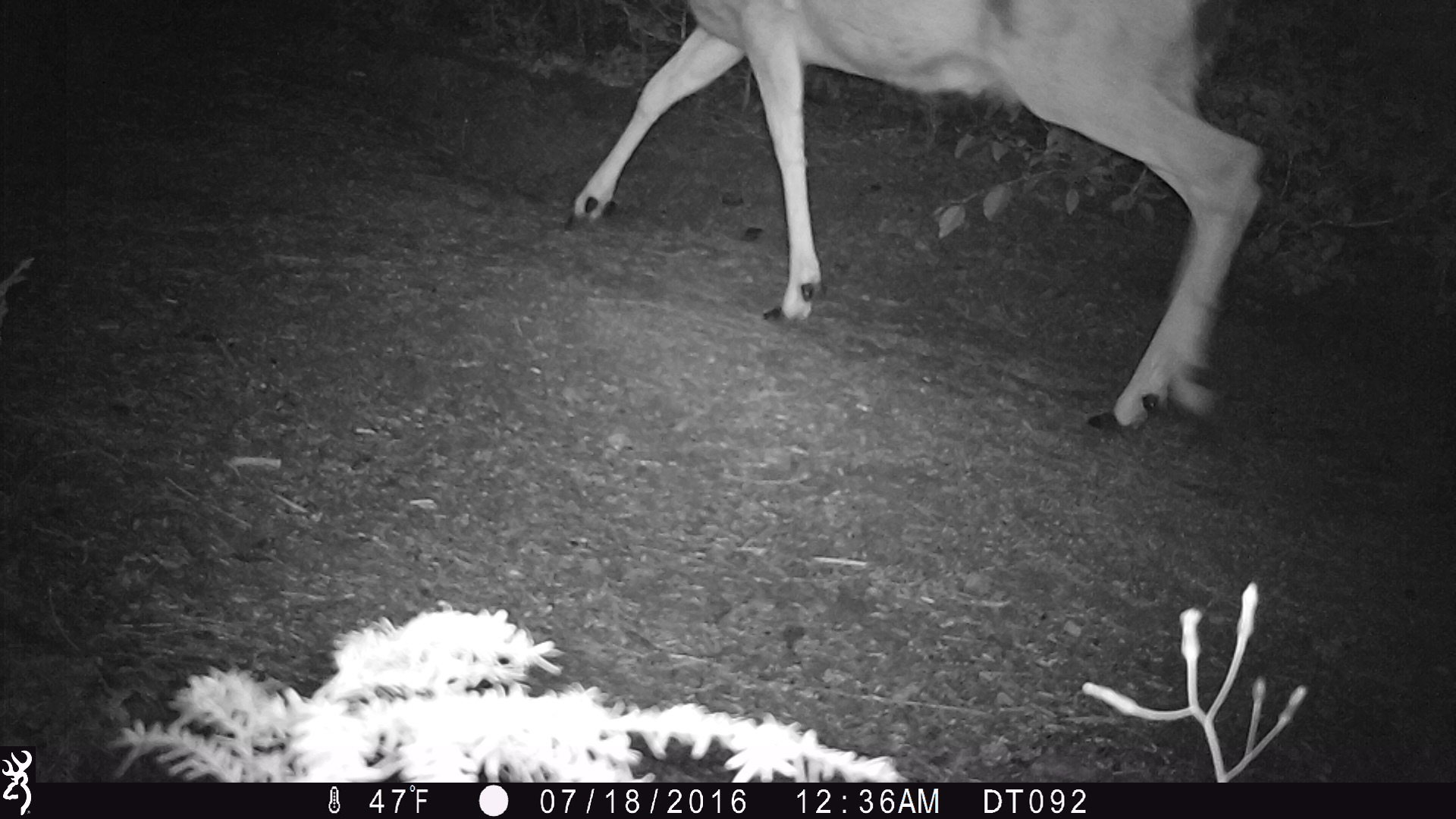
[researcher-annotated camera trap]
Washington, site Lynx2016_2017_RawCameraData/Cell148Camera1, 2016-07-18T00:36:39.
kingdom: Animalia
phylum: Chordata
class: Mammalia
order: Artiodactyla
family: Cervidae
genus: Odocoileus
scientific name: Odocoileus hemionus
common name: mule deer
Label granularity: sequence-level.